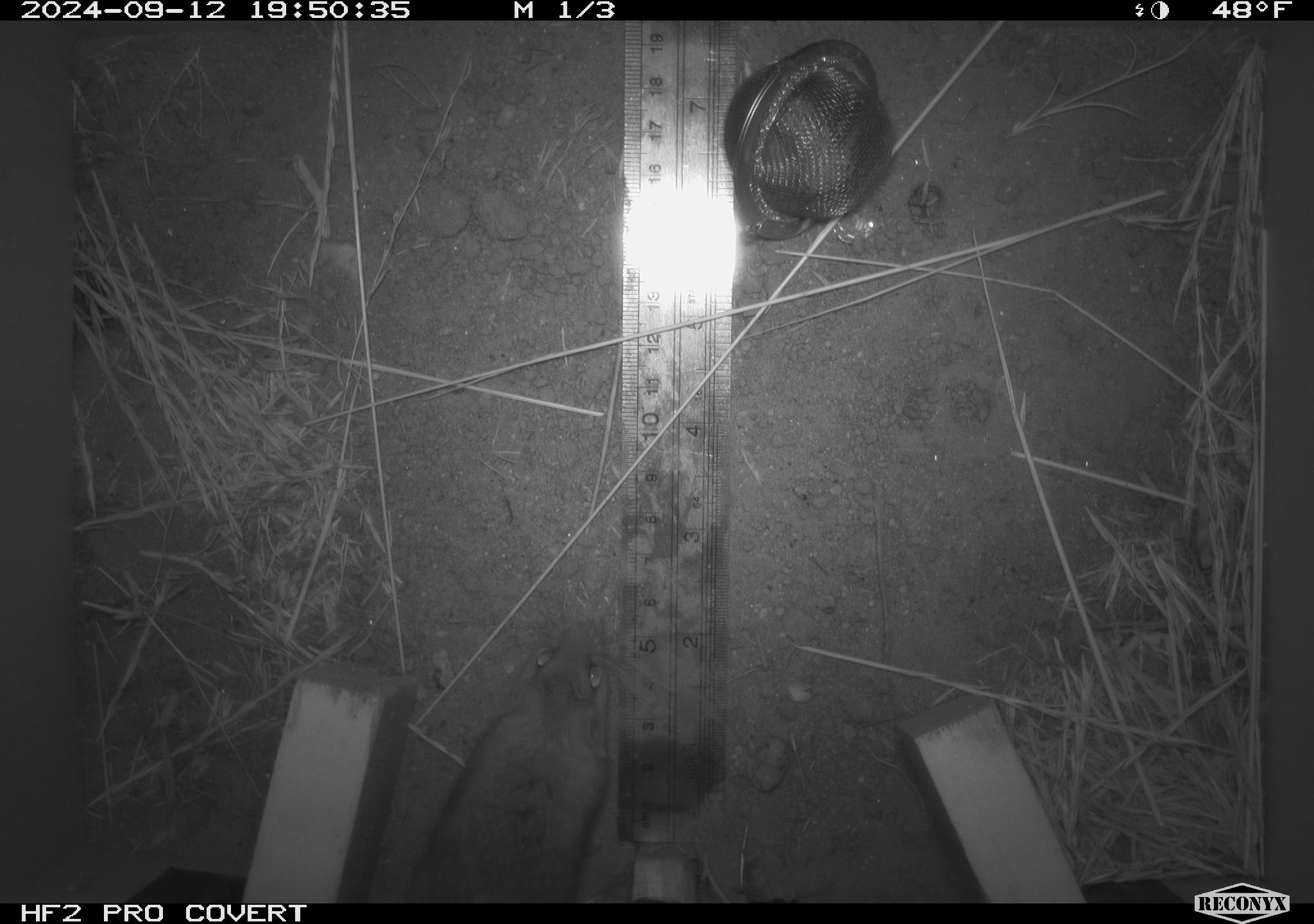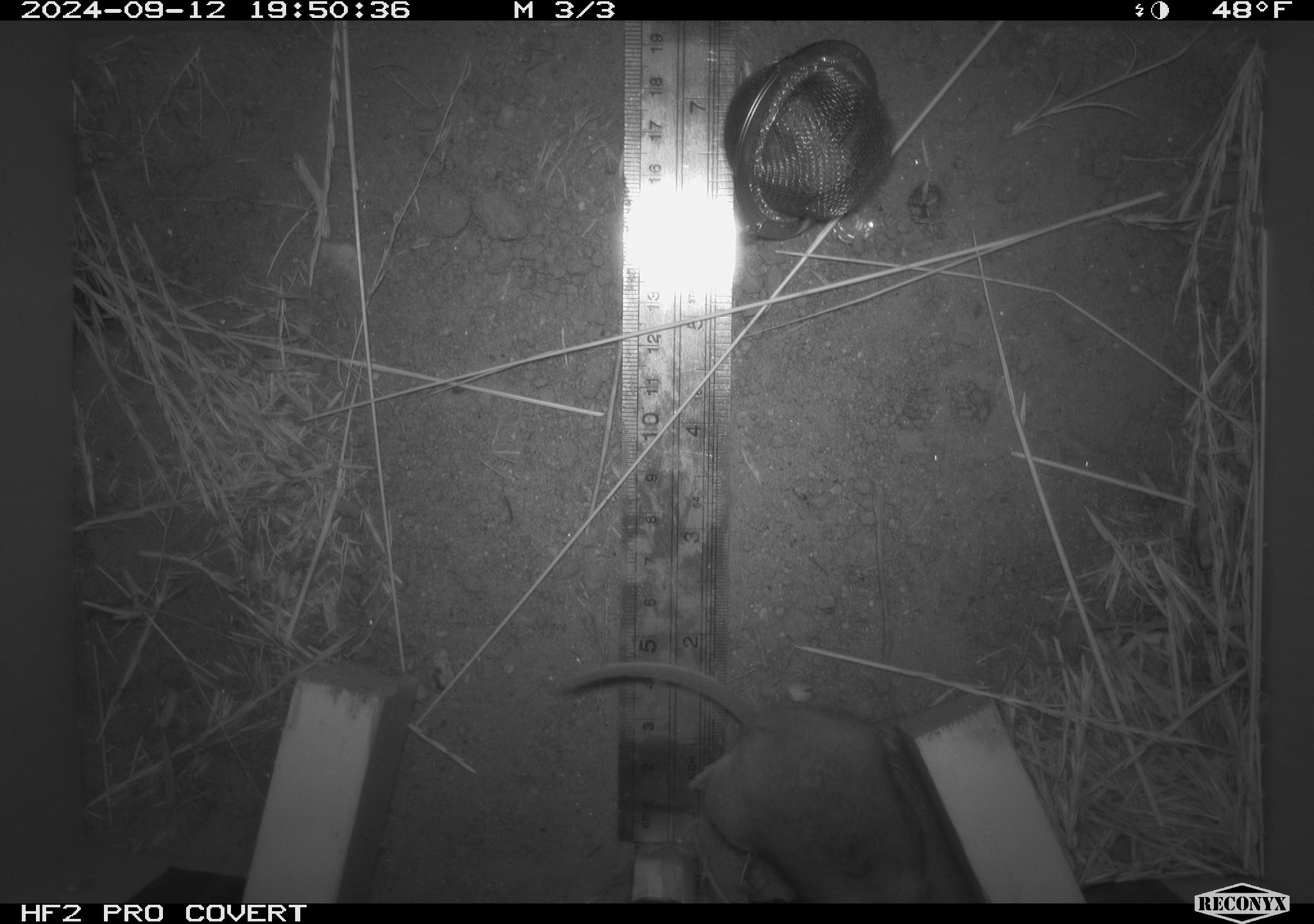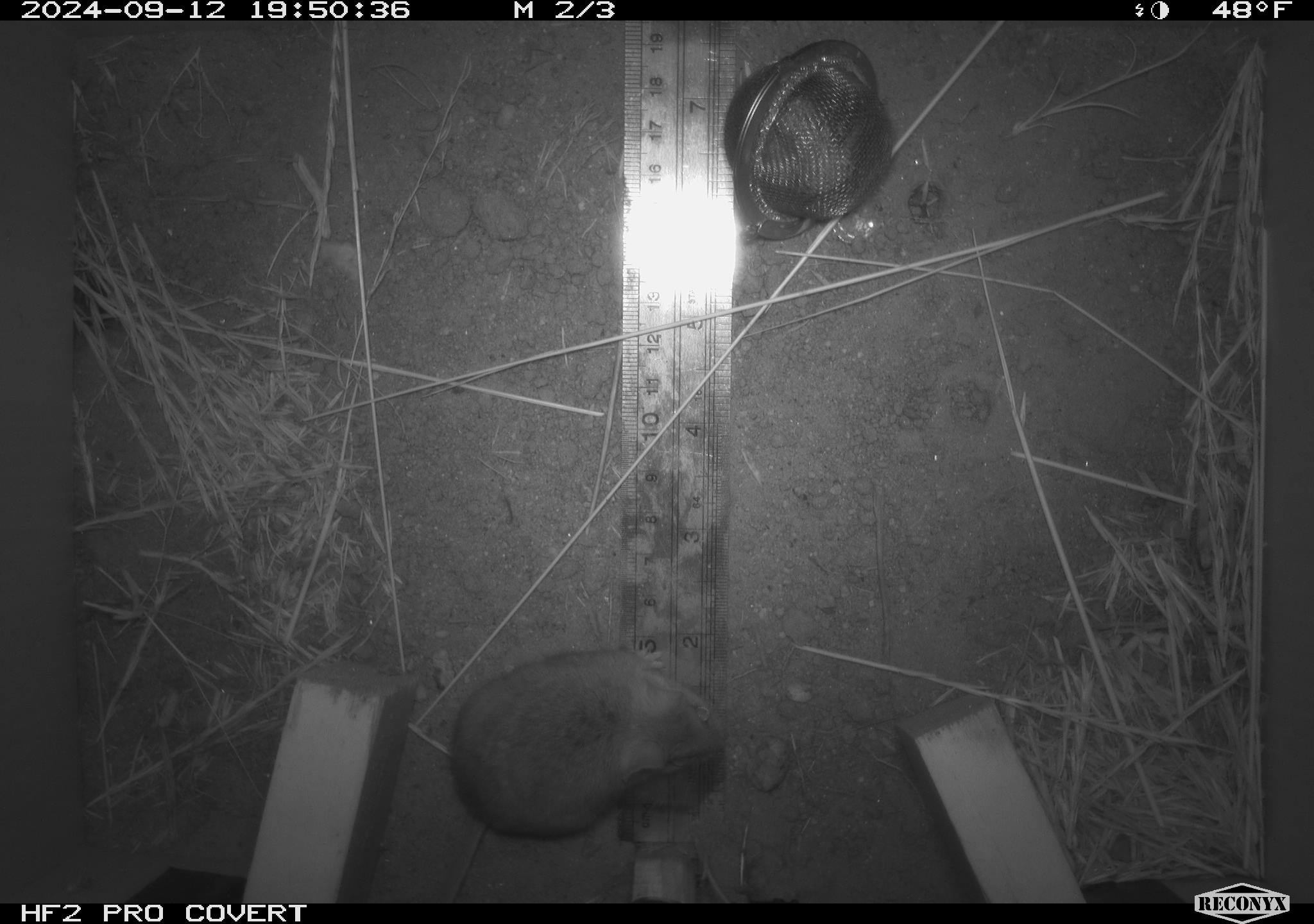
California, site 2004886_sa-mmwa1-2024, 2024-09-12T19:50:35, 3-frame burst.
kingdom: Animalia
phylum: Chordata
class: Mammalia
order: Rodentia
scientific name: Rodentia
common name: mouse species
Mouse species (Rodentia).